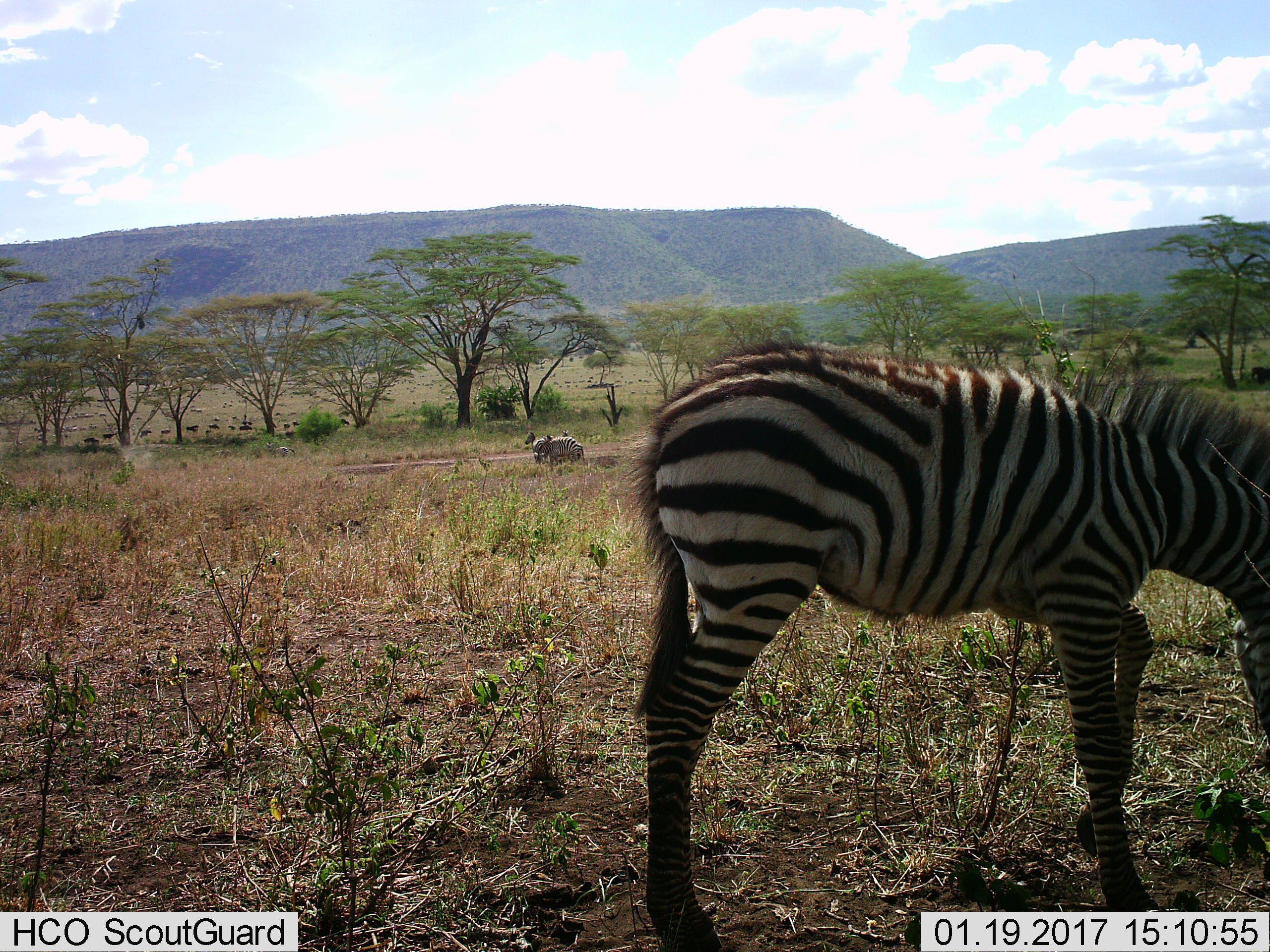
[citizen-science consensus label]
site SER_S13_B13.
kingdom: Animalia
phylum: Chordata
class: Mammalia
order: Perissodactyla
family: Equidae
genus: Equus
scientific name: Equus quagga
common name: plains zebra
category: zebraplains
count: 4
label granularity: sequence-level